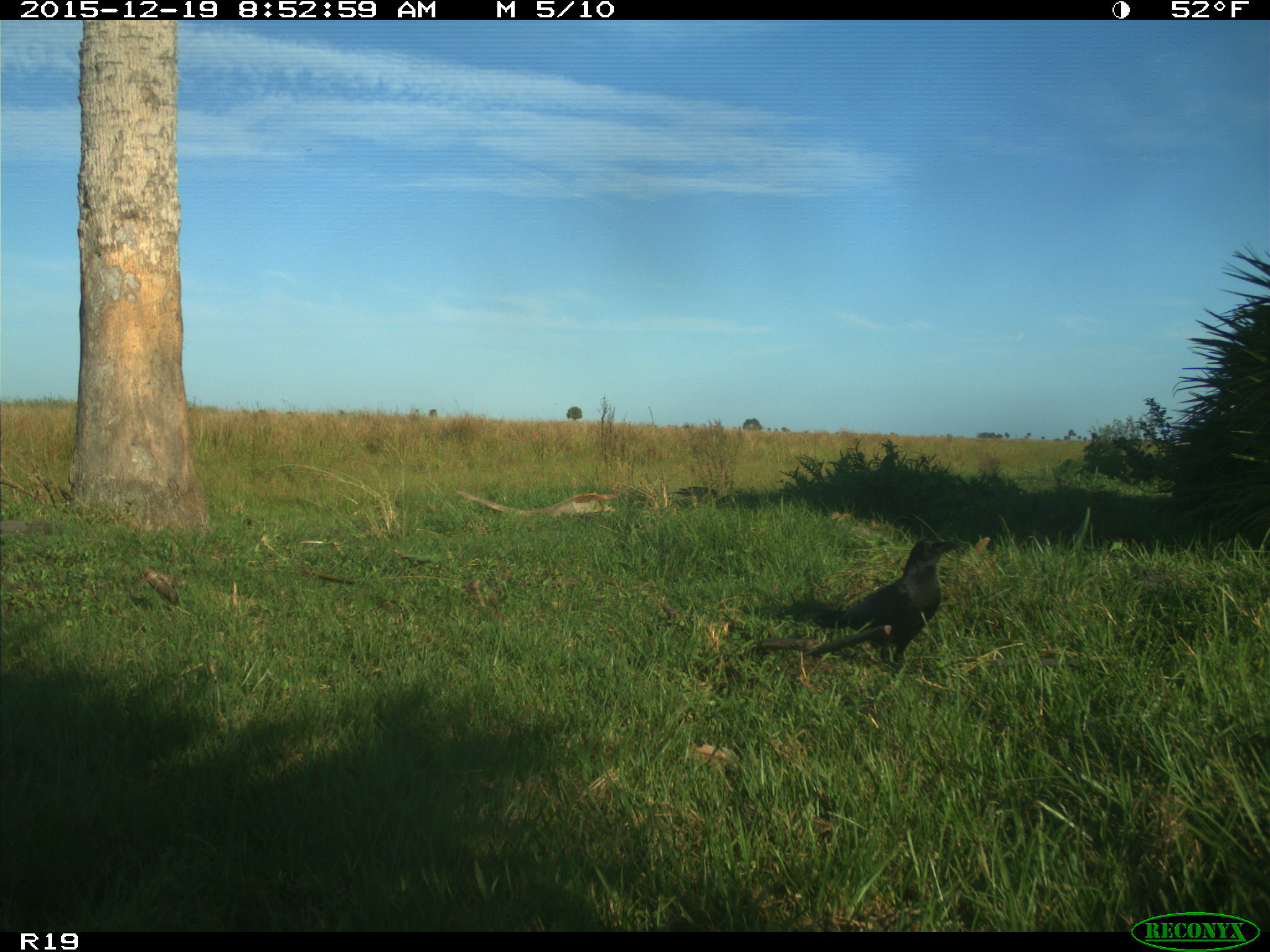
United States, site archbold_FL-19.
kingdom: Animalia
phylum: Chordata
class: Aves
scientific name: Aves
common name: birds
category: unidentified bird